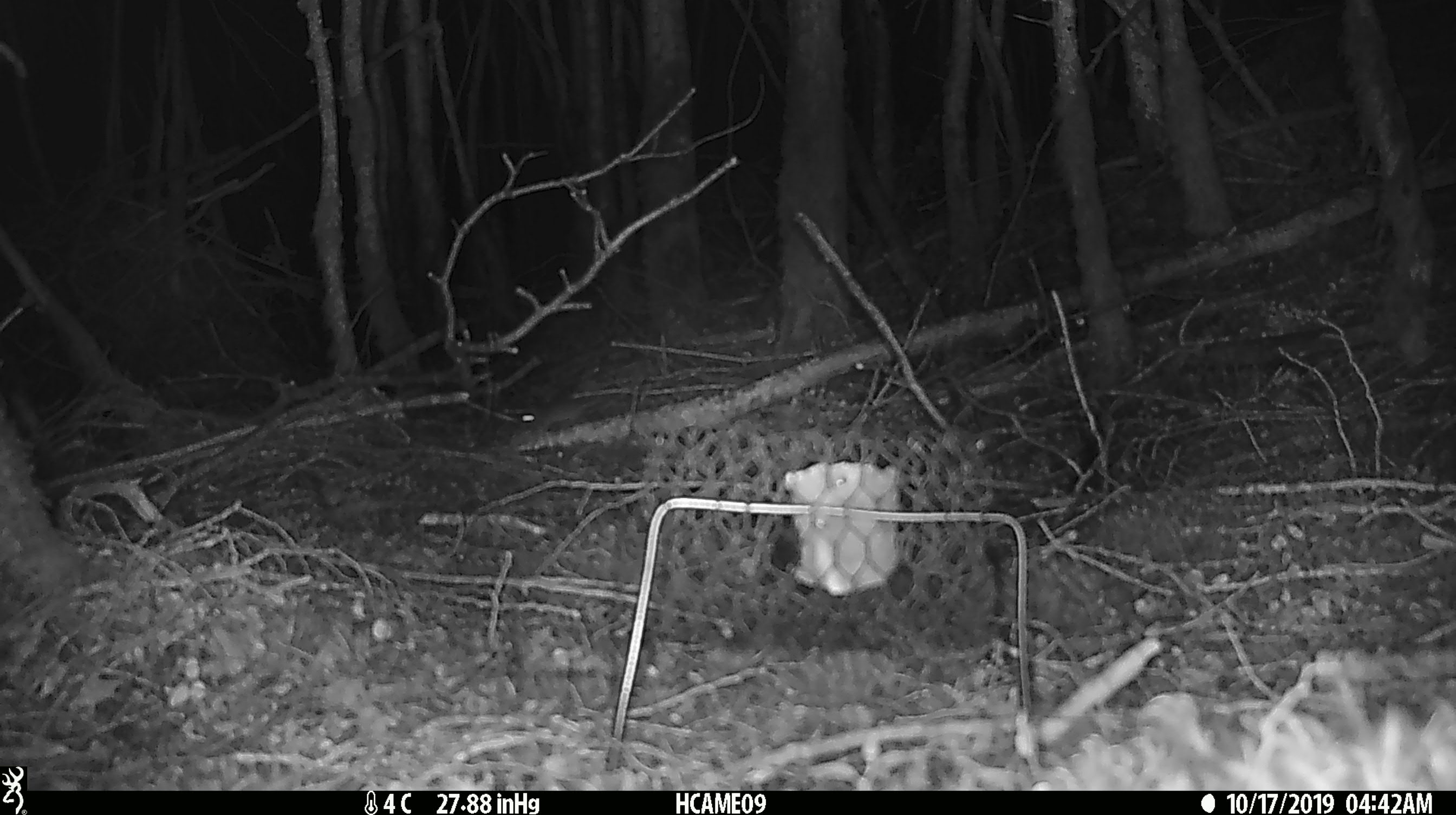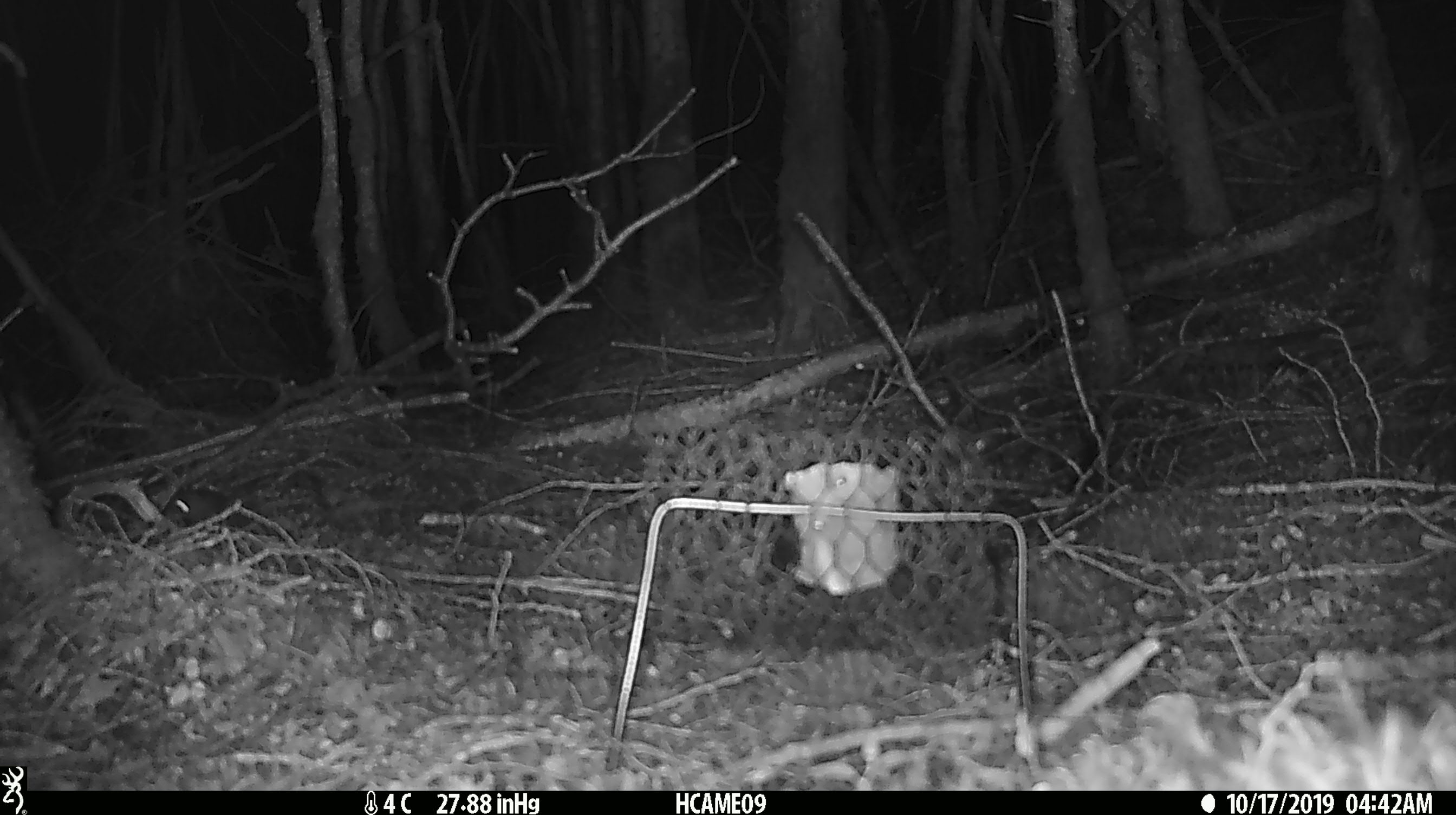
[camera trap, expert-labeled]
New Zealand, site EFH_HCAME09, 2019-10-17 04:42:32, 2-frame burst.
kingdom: Animalia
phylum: Chordata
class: Mammalia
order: Rodentia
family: Muridae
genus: Mus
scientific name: Mus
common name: mouse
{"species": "mouse (Mus)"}